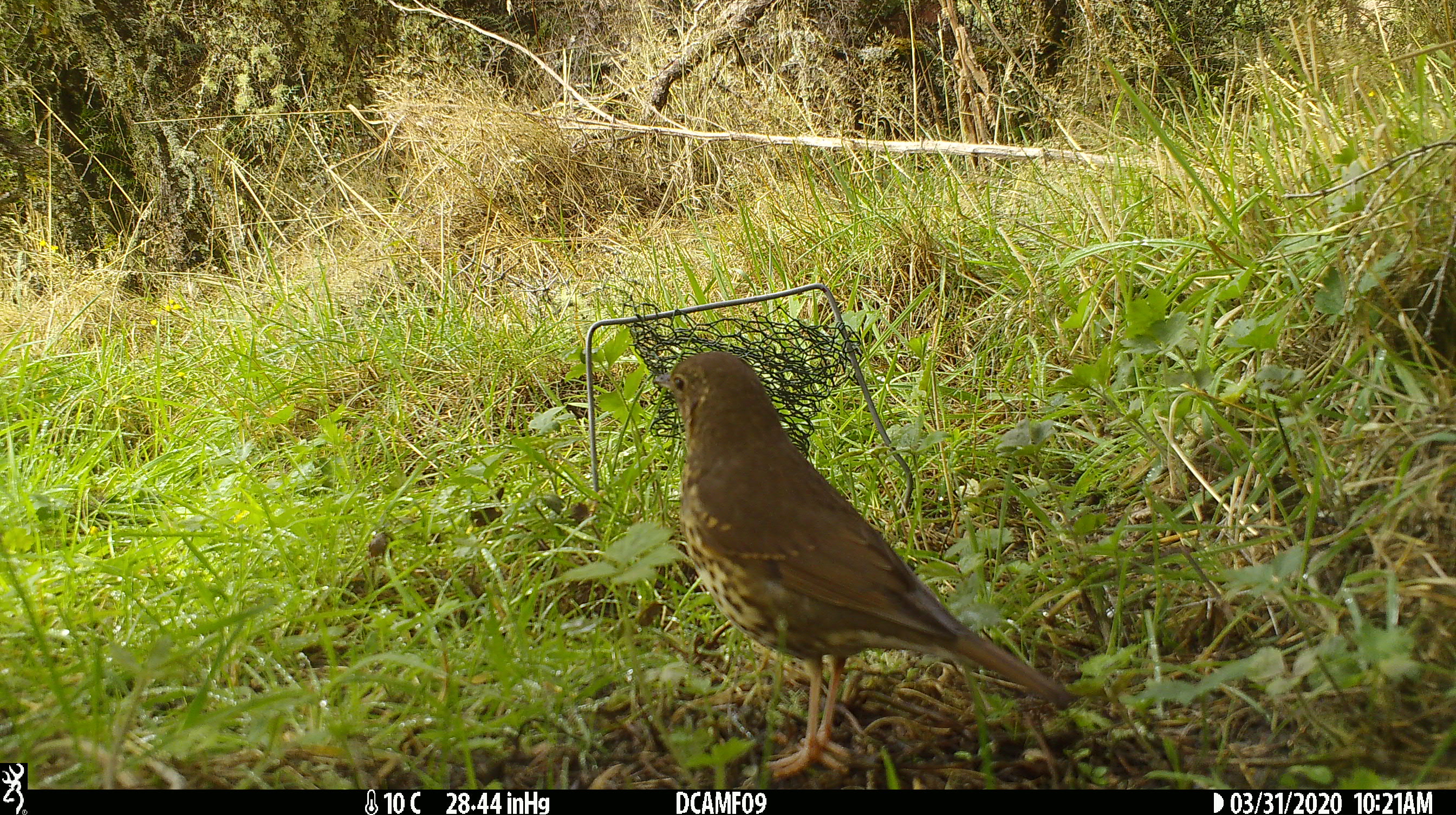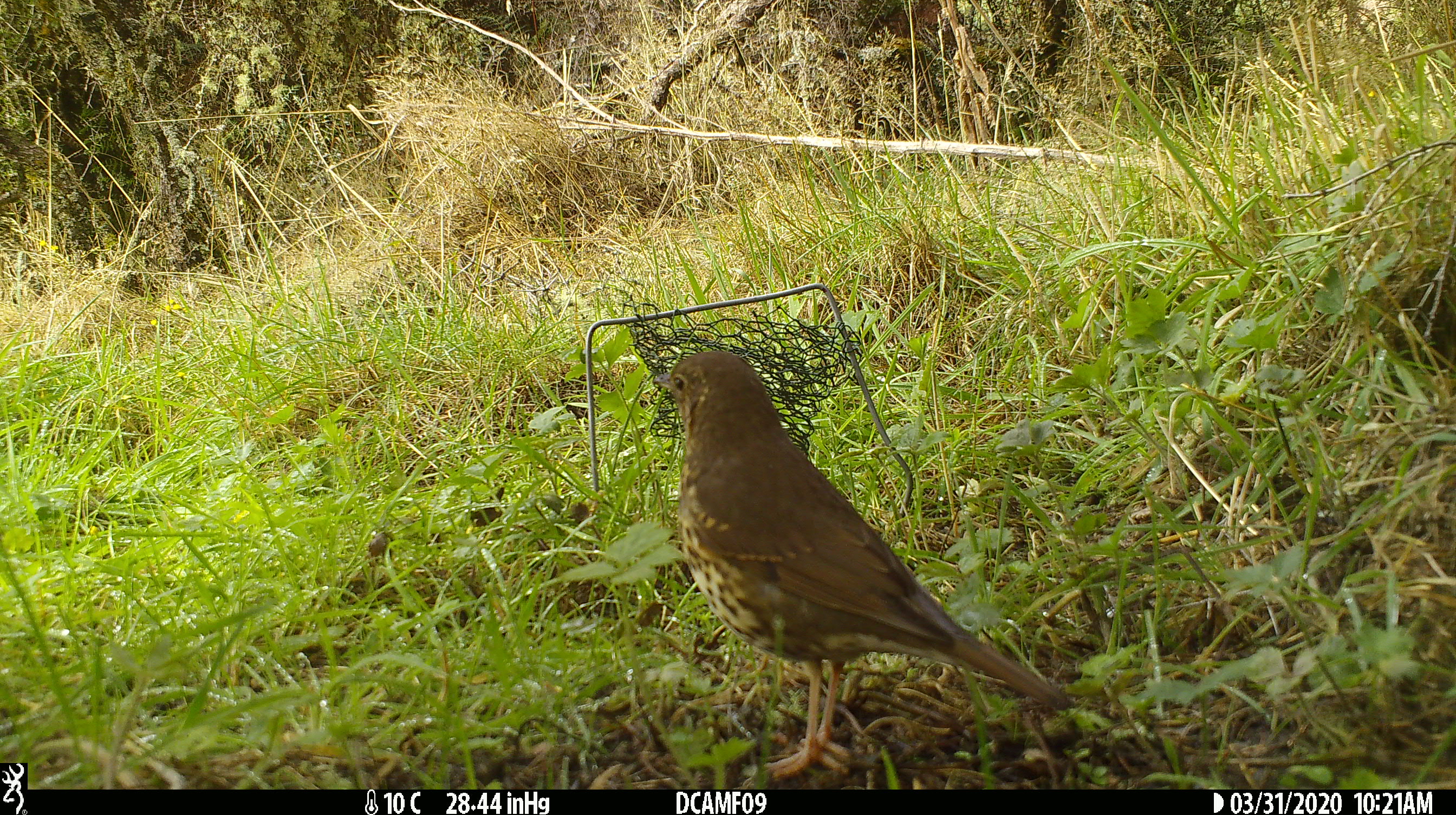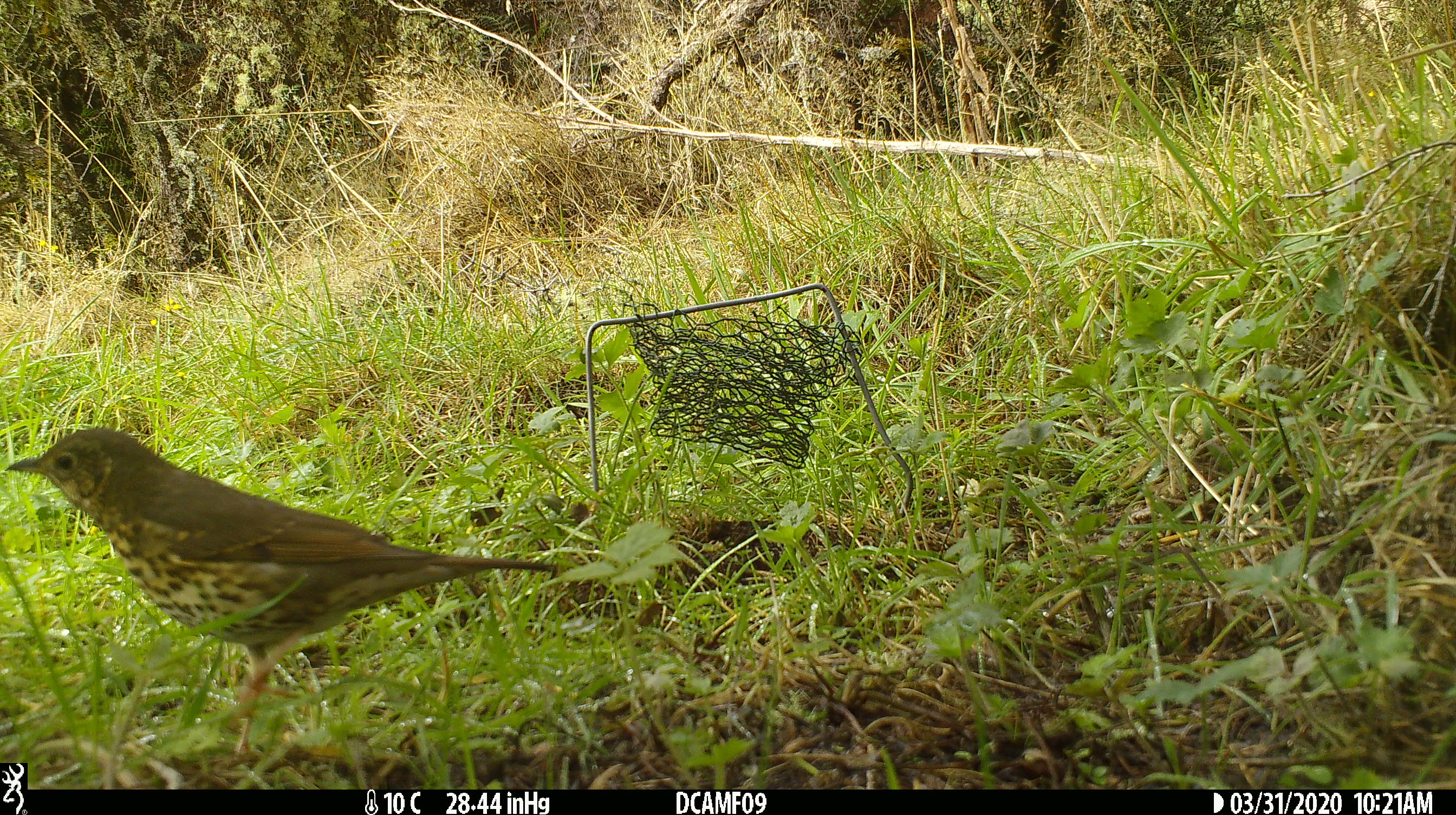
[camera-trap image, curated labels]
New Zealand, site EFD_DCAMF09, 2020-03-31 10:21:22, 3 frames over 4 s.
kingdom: Animalia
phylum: Chordata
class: Aves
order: Passeriformes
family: Turdidae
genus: Turdus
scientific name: Turdus philomelos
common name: song thrush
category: thrush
Thrush (song thrush) (Turdus philomelos).